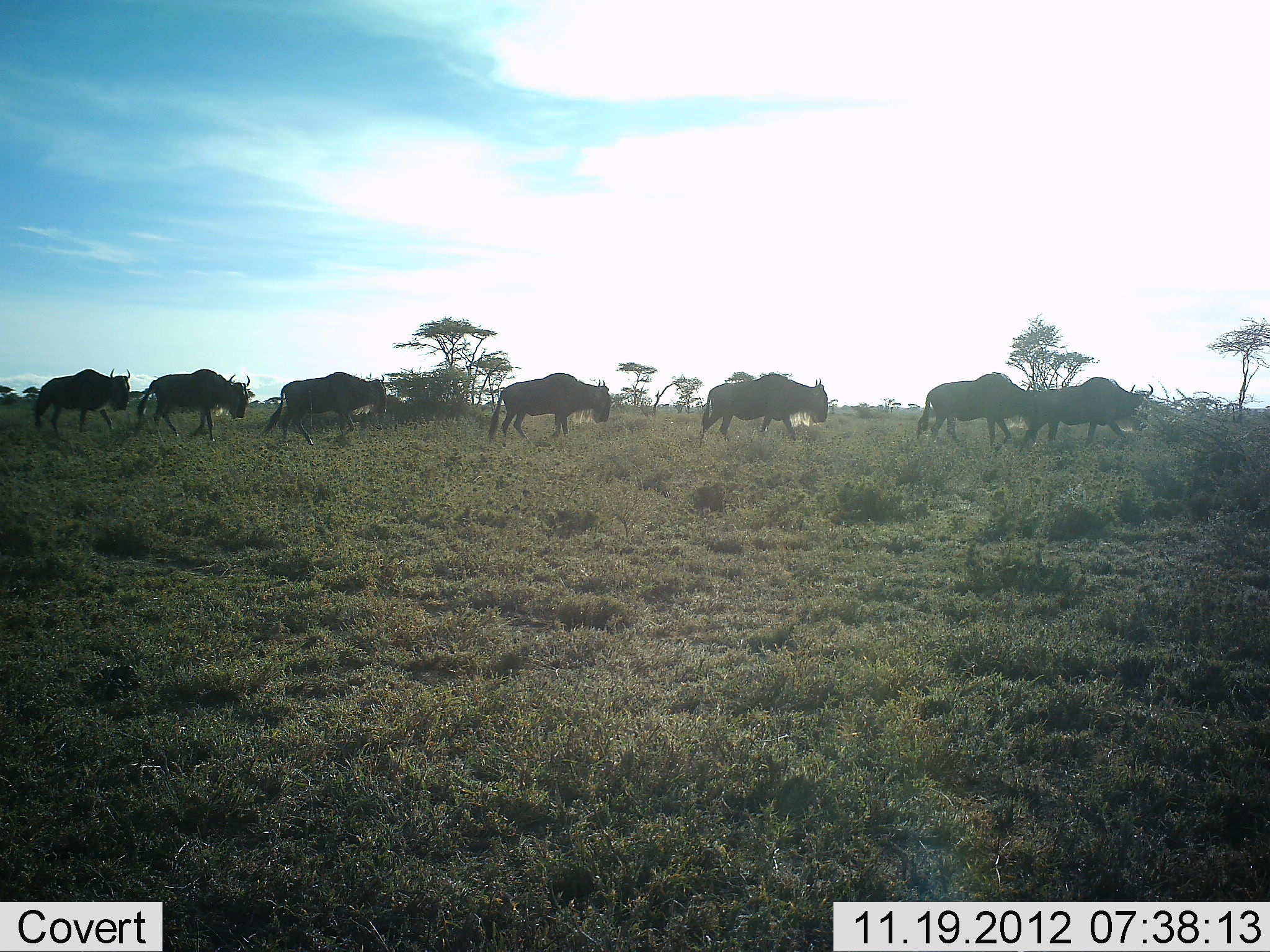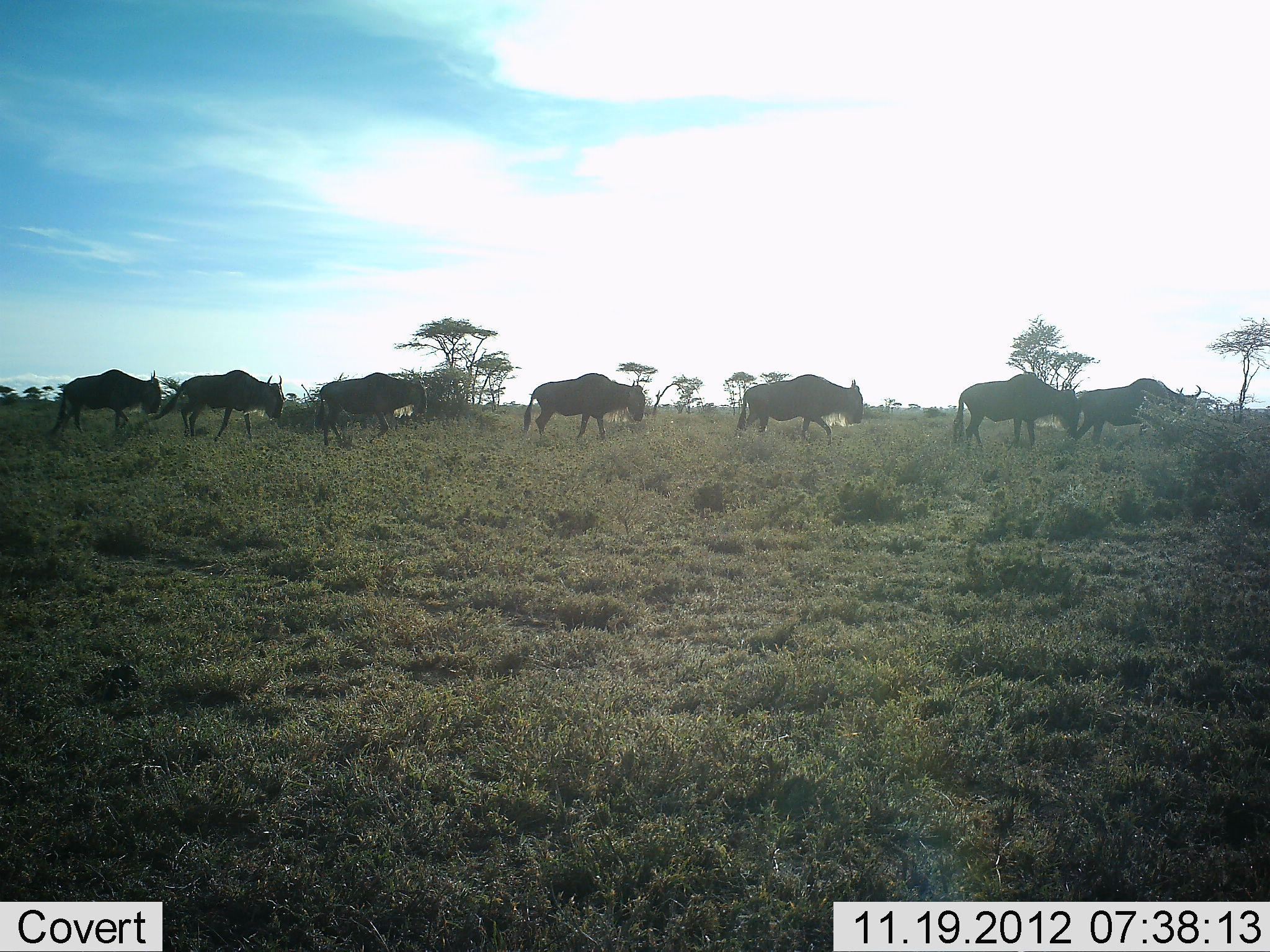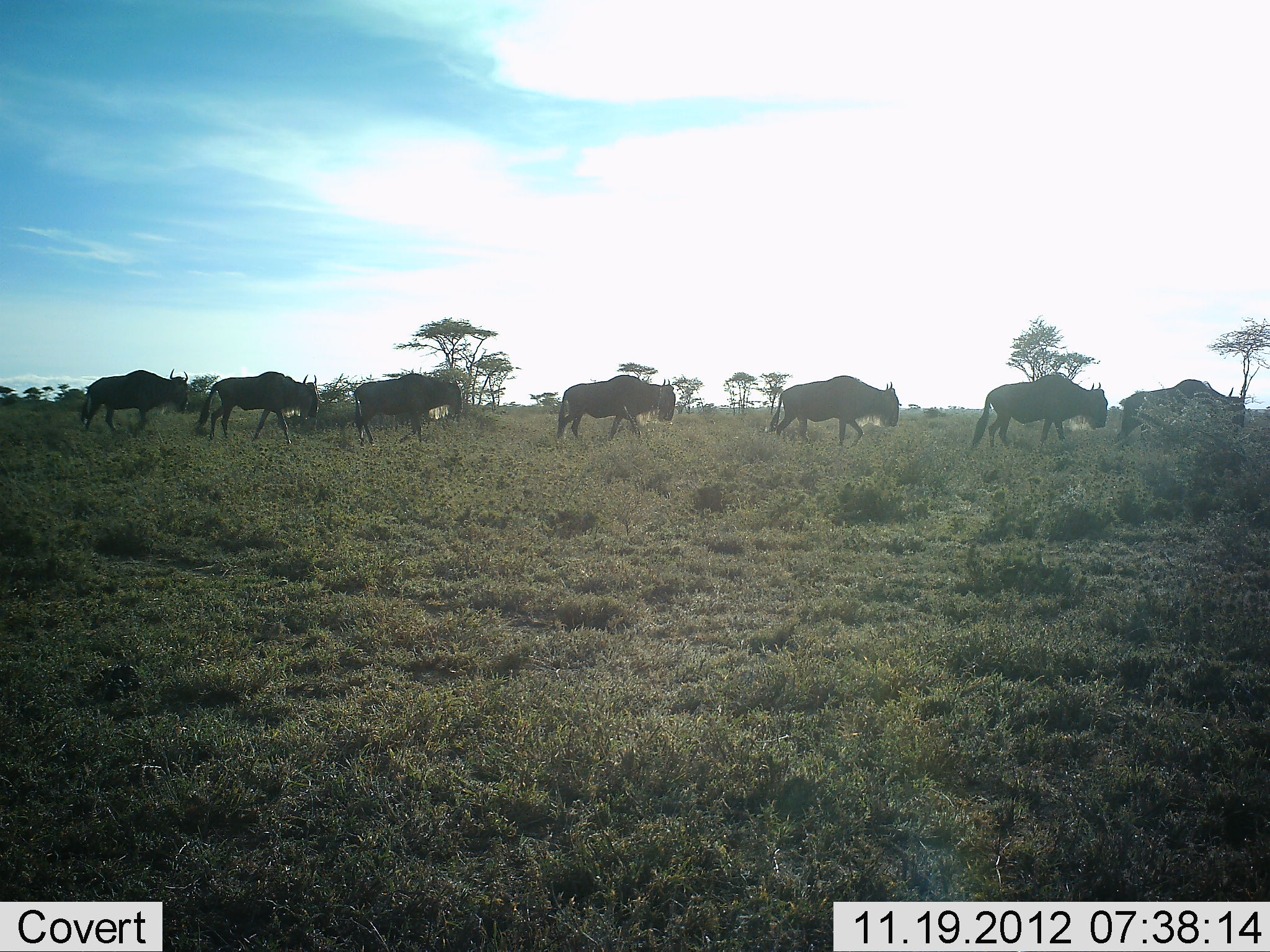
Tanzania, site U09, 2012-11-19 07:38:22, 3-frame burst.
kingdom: Animalia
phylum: Chordata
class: Mammalia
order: Artiodactyla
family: Bovidae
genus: Connochaetes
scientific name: Connochaetes taurinus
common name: blue wildebeest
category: wildebeest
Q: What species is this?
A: Wildebeest (blue wildebeest) (Connochaetes taurinus).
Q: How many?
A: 7.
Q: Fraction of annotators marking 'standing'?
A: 10%.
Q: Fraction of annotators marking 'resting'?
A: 0%.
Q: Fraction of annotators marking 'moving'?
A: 100%.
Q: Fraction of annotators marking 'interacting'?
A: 10%.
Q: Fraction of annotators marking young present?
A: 10%.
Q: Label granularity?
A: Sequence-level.